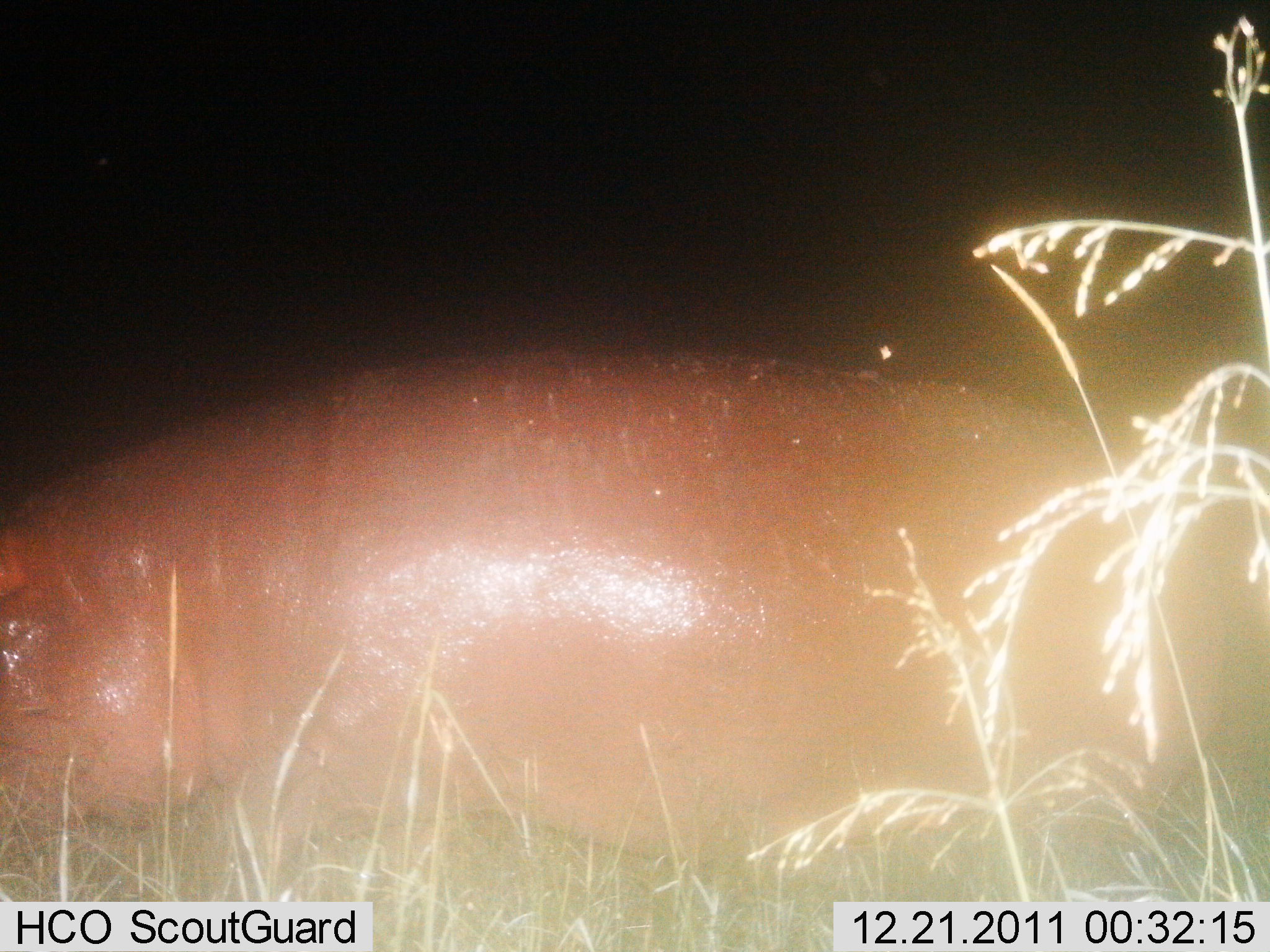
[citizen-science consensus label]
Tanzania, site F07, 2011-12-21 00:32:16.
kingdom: Animalia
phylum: Chordata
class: Mammalia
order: Artiodactyla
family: Hippopotamidae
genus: Hippopotamus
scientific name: Hippopotamus amphibius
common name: hippopotamus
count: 1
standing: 57%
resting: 0%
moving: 36%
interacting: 0%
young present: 0%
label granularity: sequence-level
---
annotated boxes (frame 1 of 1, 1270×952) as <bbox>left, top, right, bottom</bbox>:
animal: <bbox>0, 347, 1269, 865</bbox>